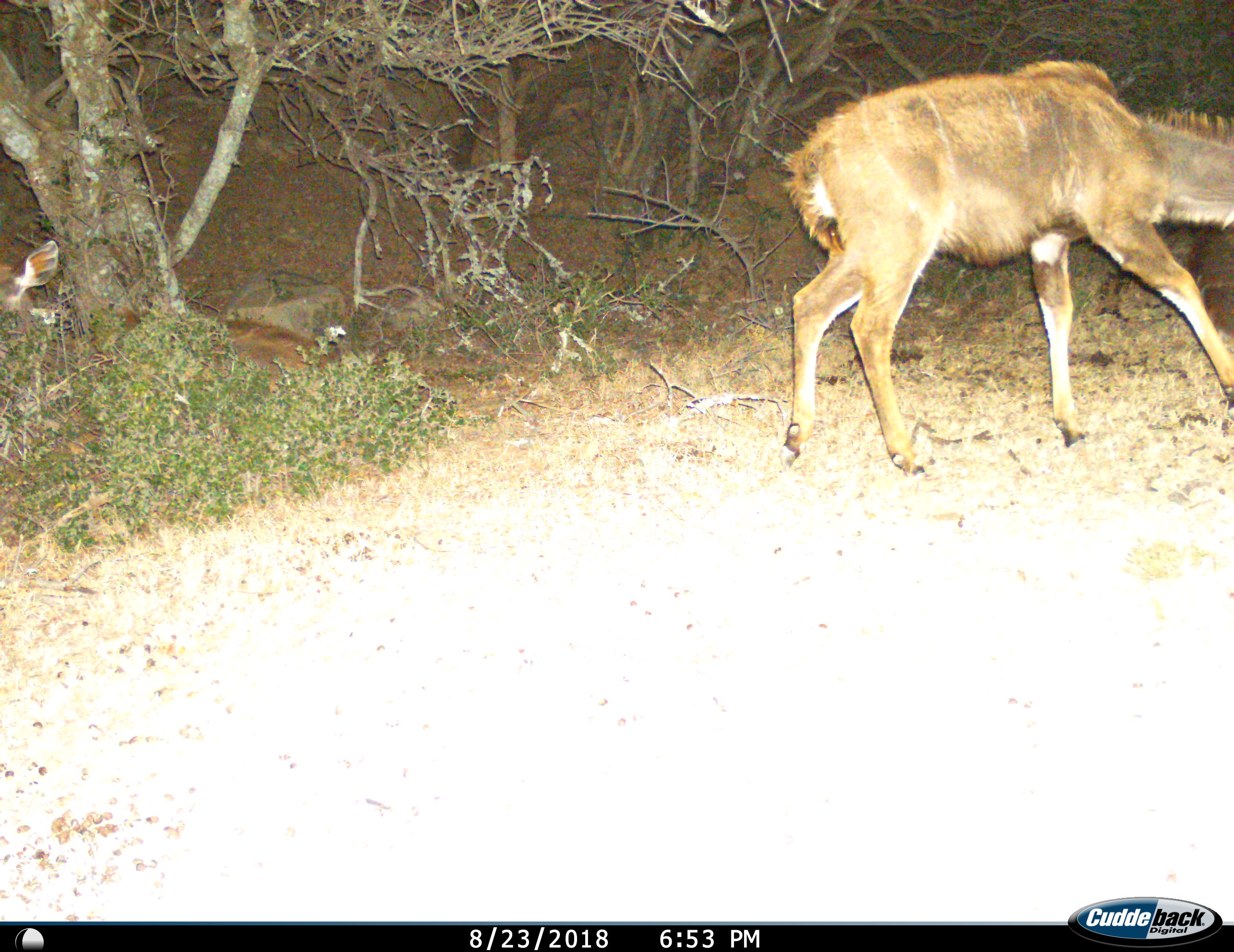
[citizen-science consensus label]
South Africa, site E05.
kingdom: Animalia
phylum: Chordata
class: Mammalia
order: Artiodactyla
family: Bovidae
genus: Tragelaphus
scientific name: Tragelaphus strepsiceros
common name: greater kudu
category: kudu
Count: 2.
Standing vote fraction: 20%.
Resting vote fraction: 60%.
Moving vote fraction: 70%.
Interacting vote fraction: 0%.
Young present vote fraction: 20%.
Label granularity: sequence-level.